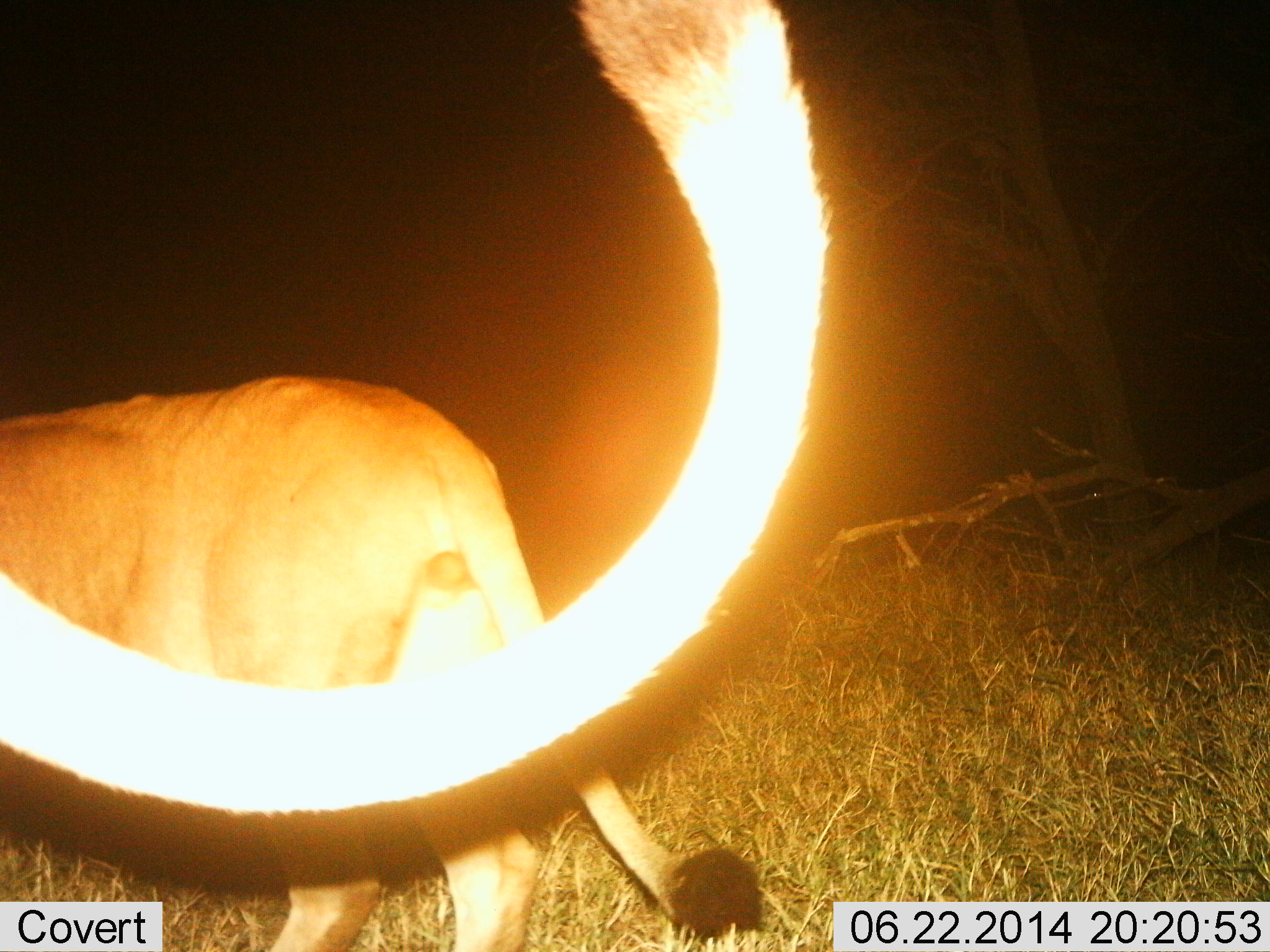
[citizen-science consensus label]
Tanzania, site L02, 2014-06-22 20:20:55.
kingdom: Animalia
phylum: Chordata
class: Mammalia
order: Carnivora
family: Felidae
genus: Panthera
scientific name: Panthera leo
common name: lion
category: lionfemale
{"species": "lionfemale (lion) (Panthera leo)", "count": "2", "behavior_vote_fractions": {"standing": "36%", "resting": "0%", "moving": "64%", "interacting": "0%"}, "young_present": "0%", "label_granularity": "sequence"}